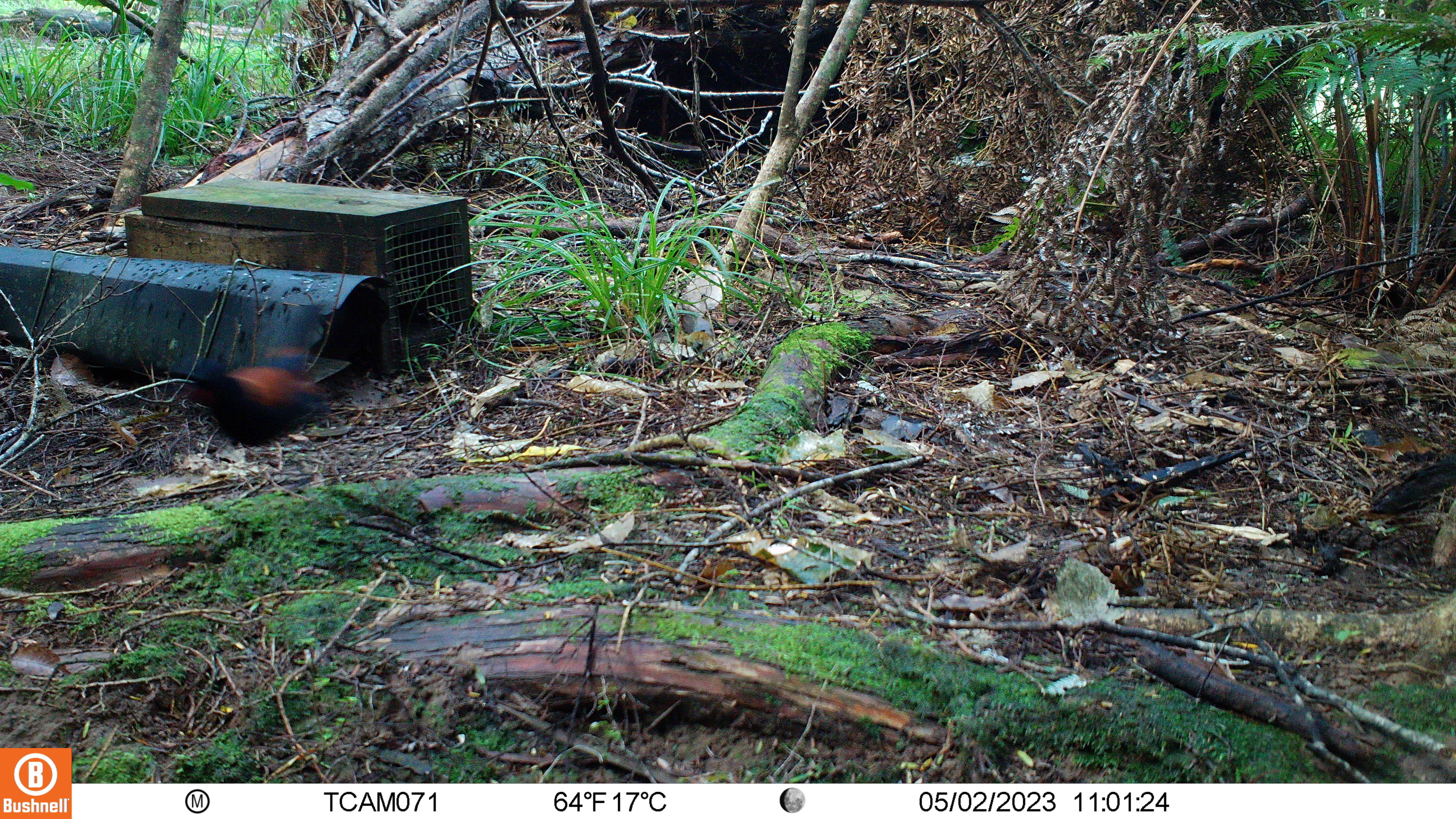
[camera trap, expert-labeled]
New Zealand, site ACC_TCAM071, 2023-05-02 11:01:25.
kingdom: Animalia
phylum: Chordata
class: Aves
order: Passeriformes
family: Callaeidae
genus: Philesturnus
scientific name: Philesturnus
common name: saddlebacks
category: tieke